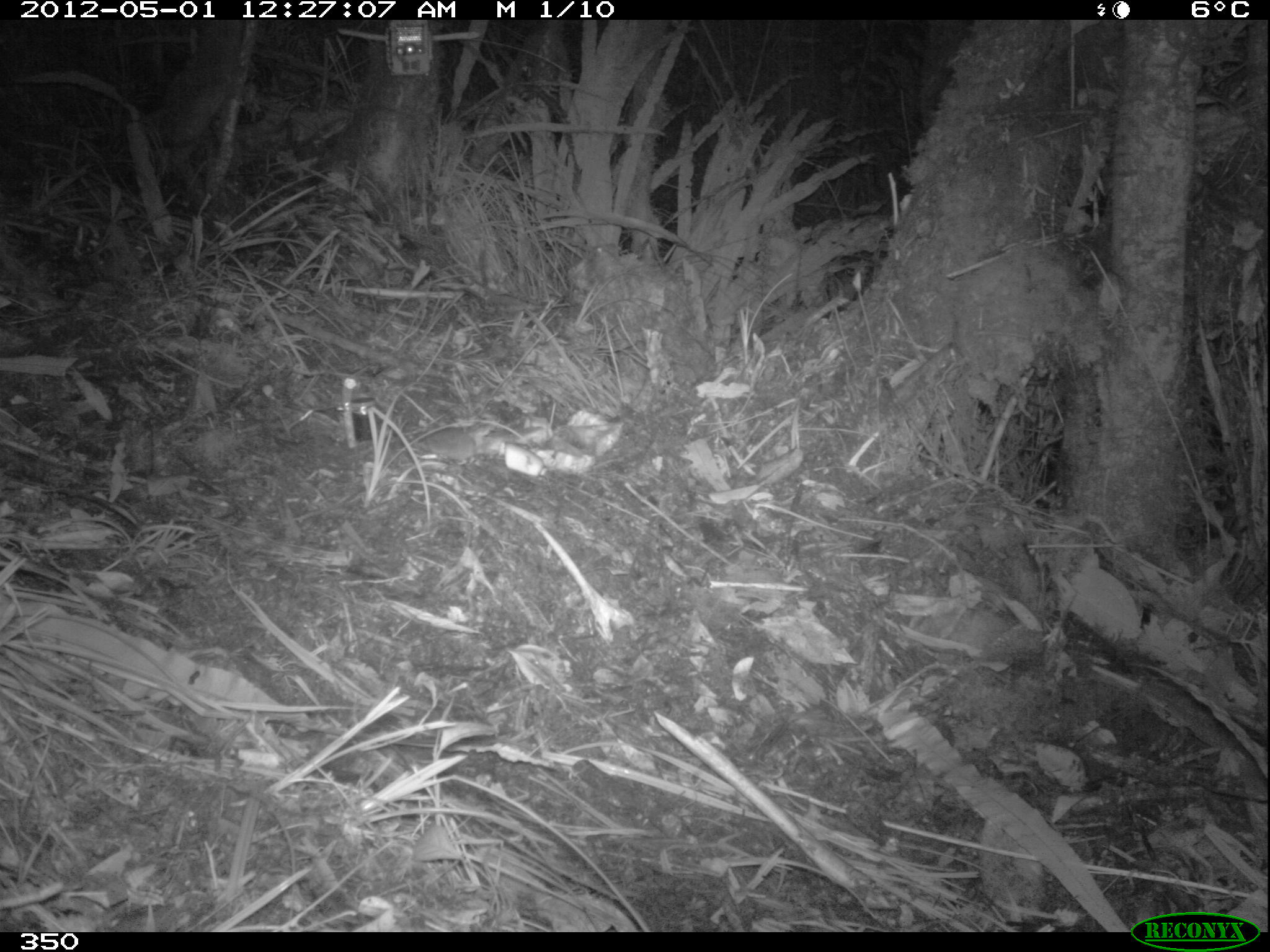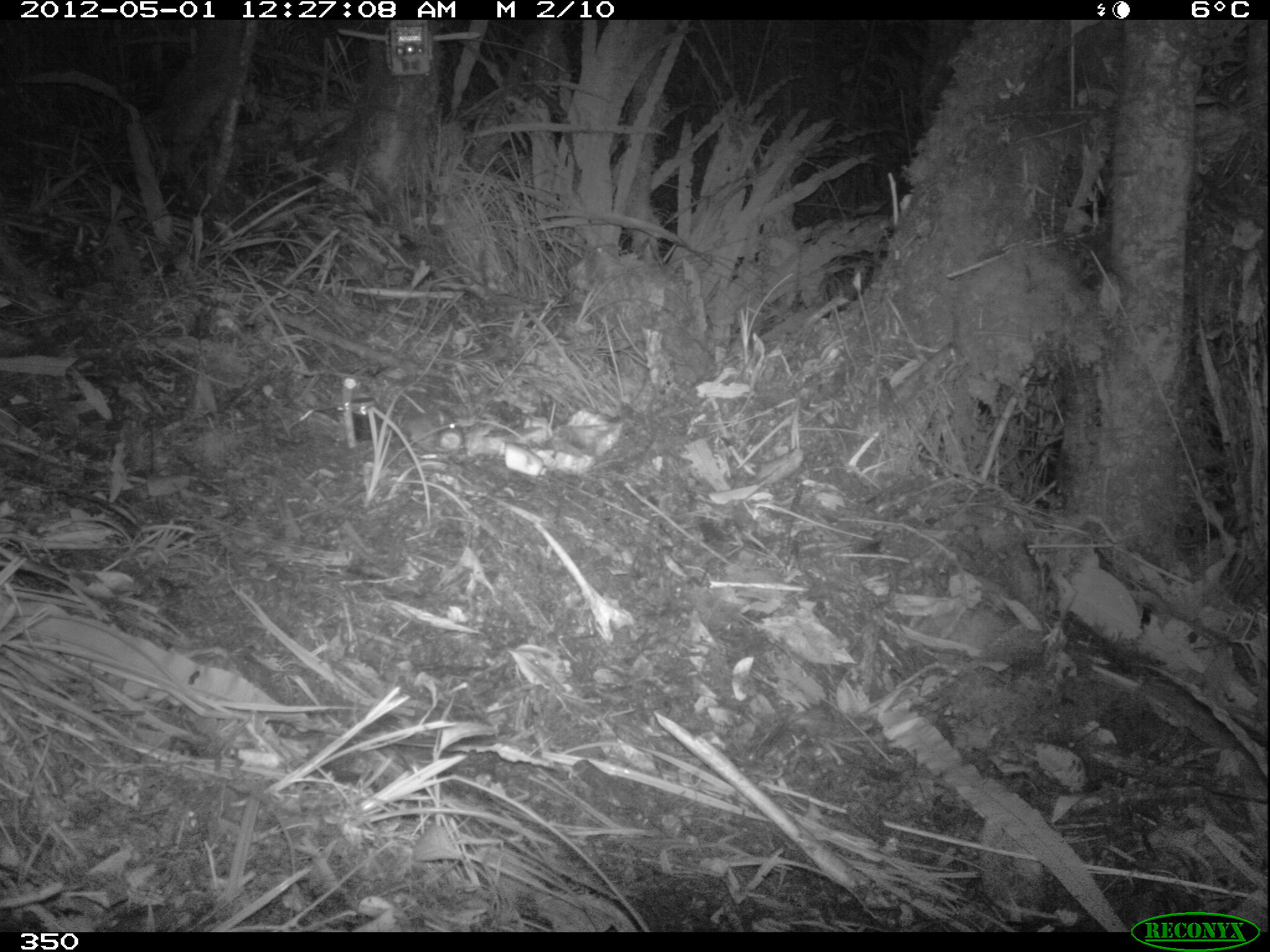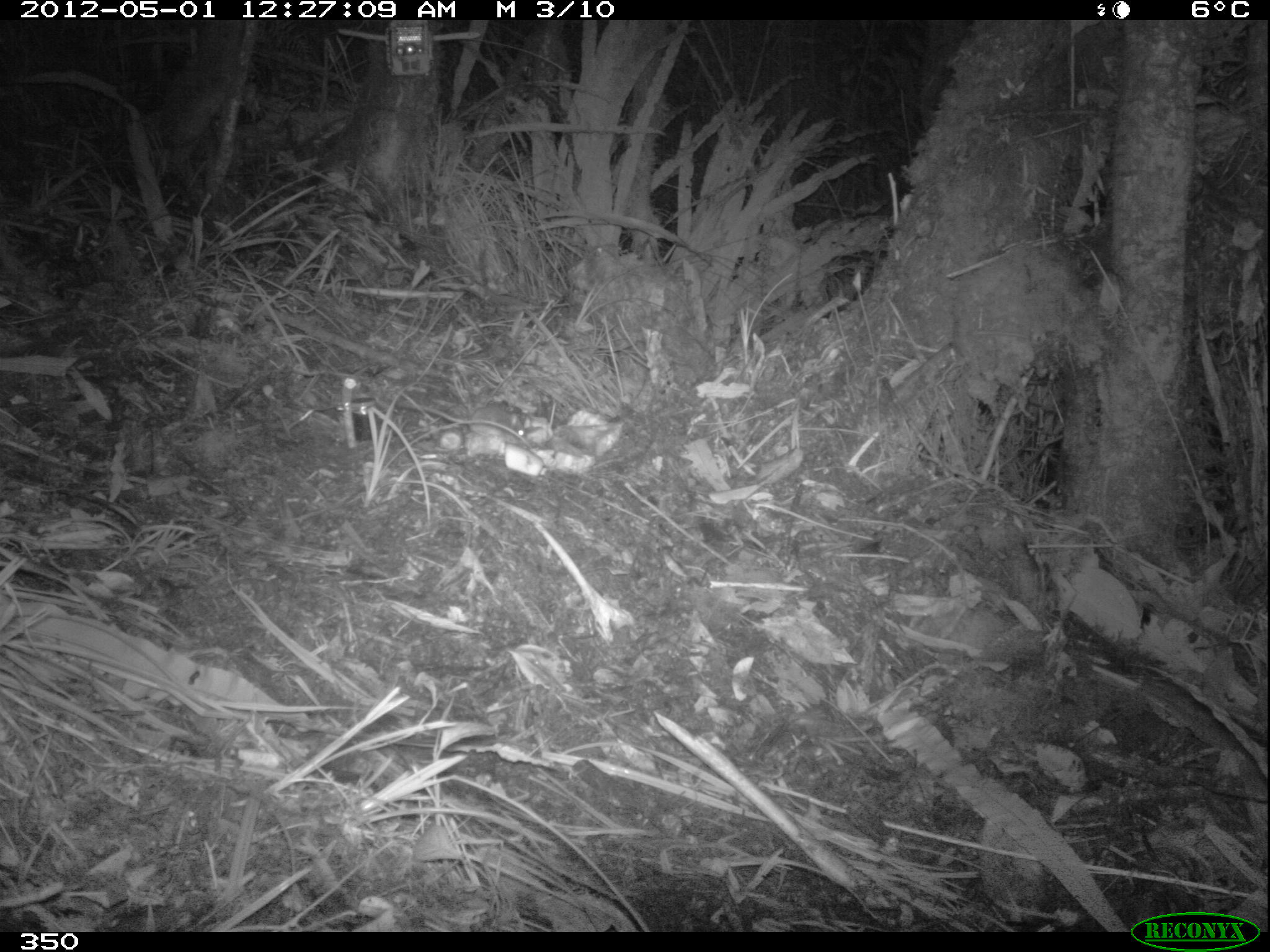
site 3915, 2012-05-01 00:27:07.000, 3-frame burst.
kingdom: Animalia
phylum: Chordata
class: Mammalia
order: Rodentia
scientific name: Rodentia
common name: rodents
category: unknown rodent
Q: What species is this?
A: Unknown rodent (rodents) (Rodentia).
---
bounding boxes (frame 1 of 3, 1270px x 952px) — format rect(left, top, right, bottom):
unknown rodent: rect(416, 427, 486, 462)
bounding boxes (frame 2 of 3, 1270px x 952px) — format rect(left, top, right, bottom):
unknown rodent: rect(403, 410, 456, 454)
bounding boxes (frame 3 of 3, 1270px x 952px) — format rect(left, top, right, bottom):
unknown rodent: rect(403, 403, 528, 446)